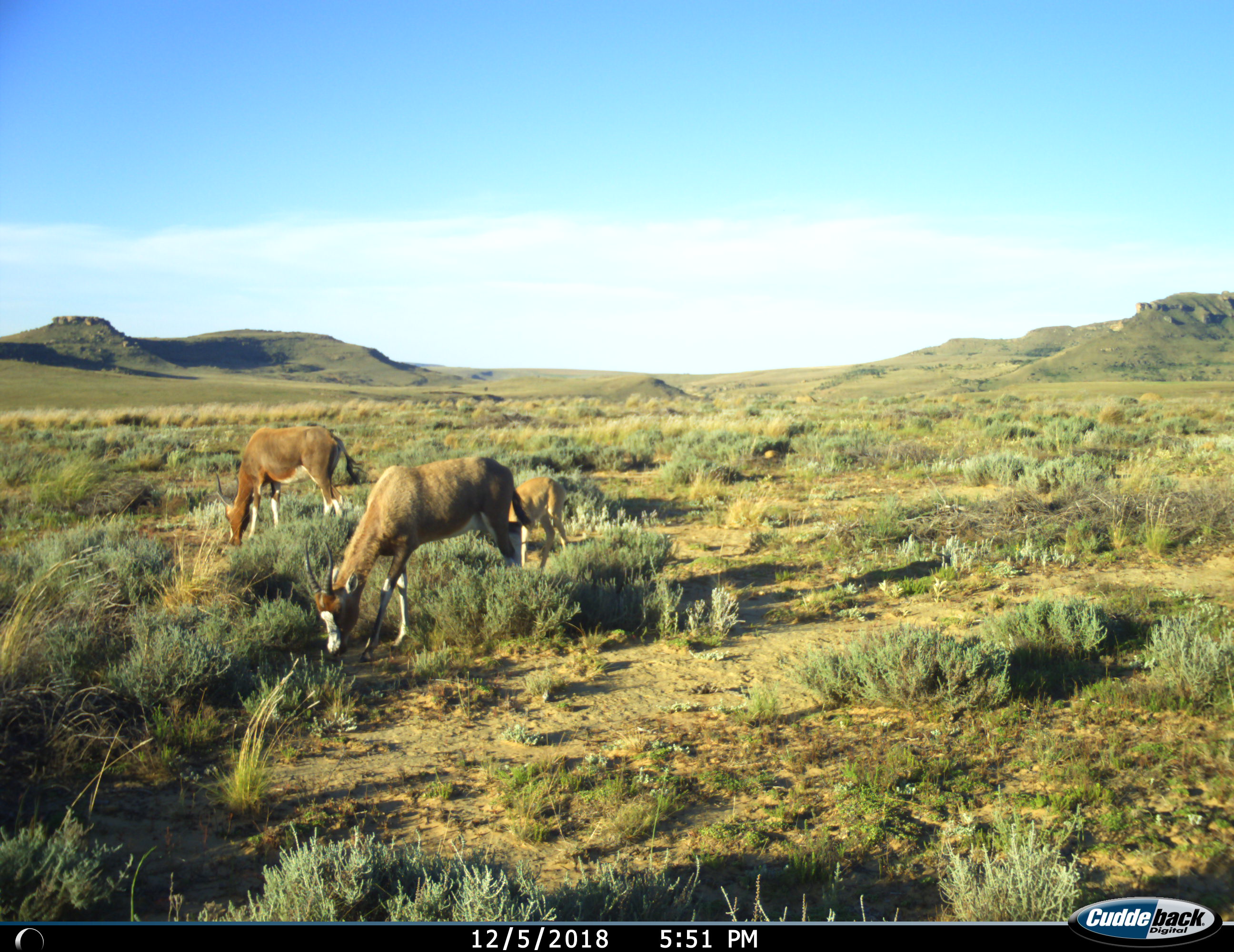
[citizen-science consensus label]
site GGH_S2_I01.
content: unidentified animal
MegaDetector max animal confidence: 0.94